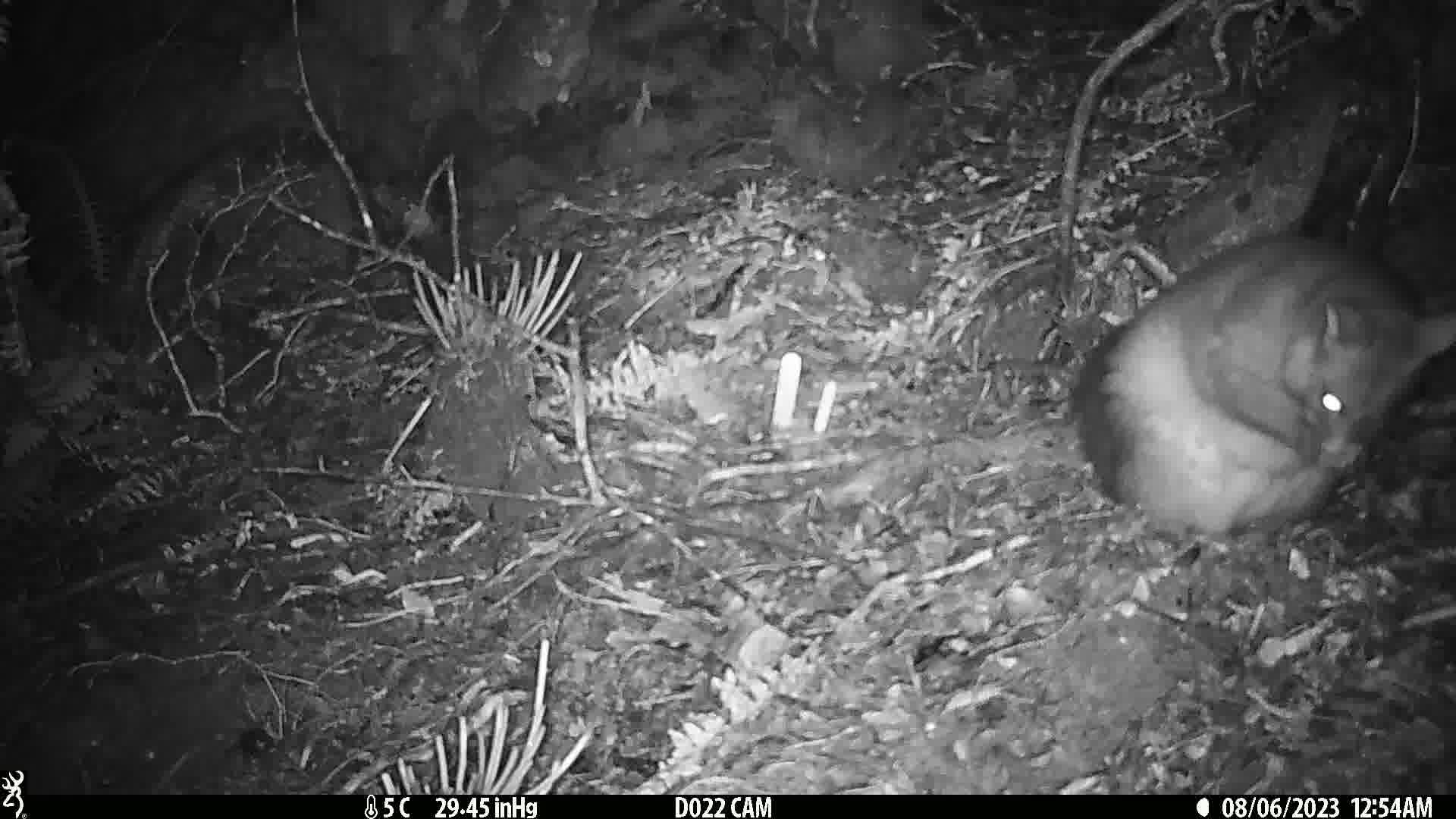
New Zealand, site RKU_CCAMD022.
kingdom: Animalia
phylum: Chordata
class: Mammalia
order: Diprotodontia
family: Phalangeridae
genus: Trichosurus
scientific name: Trichosurus vulpecula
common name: common brushtail possum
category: possum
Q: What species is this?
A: Possum (common brushtail possum) (Trichosurus vulpecula).